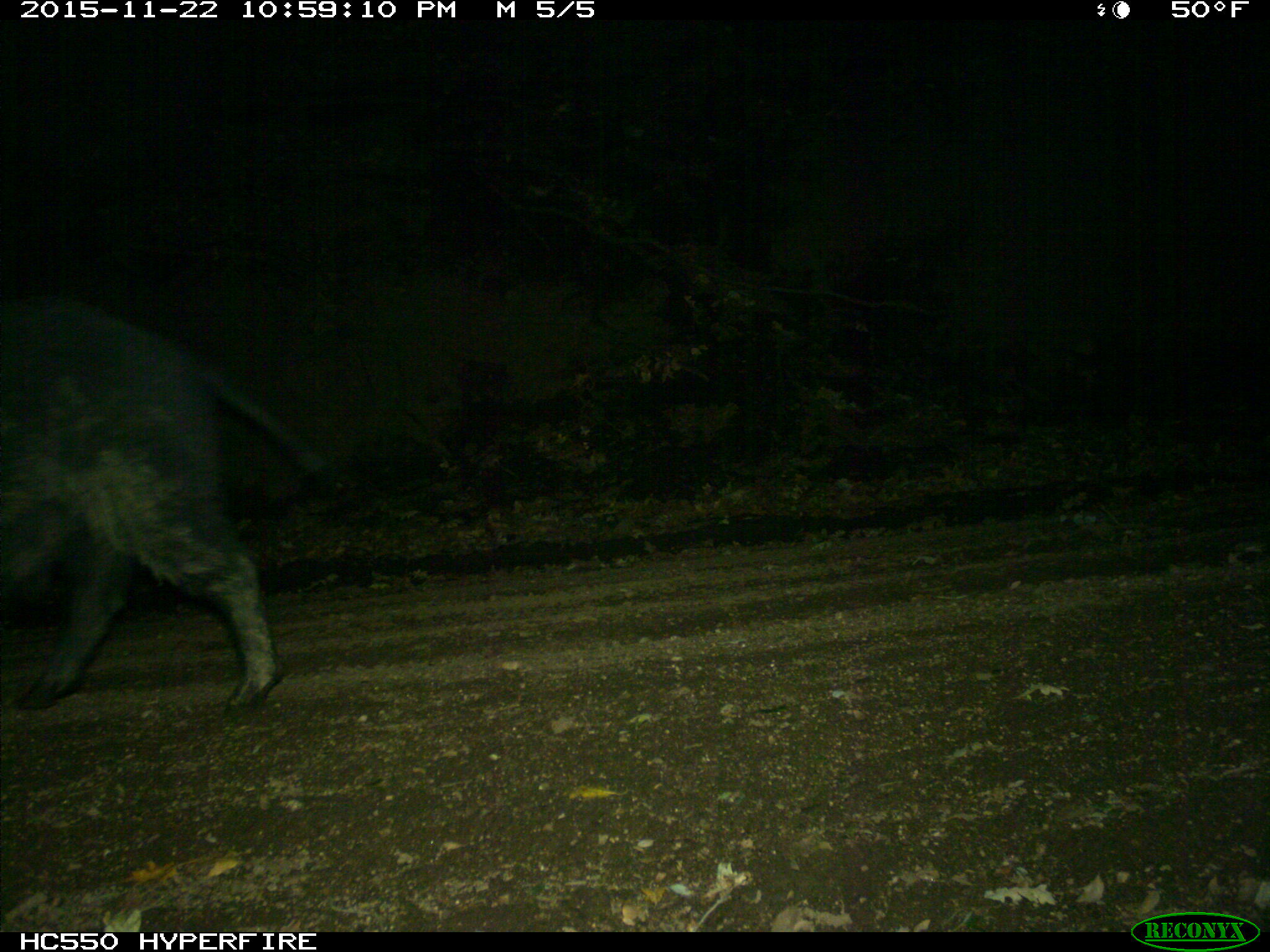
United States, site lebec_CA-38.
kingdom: Animalia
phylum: Chordata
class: Mammalia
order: Artiodactyla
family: Suidae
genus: Sus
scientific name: Sus scrofa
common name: wild boar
Sus scrofa (wild boar).